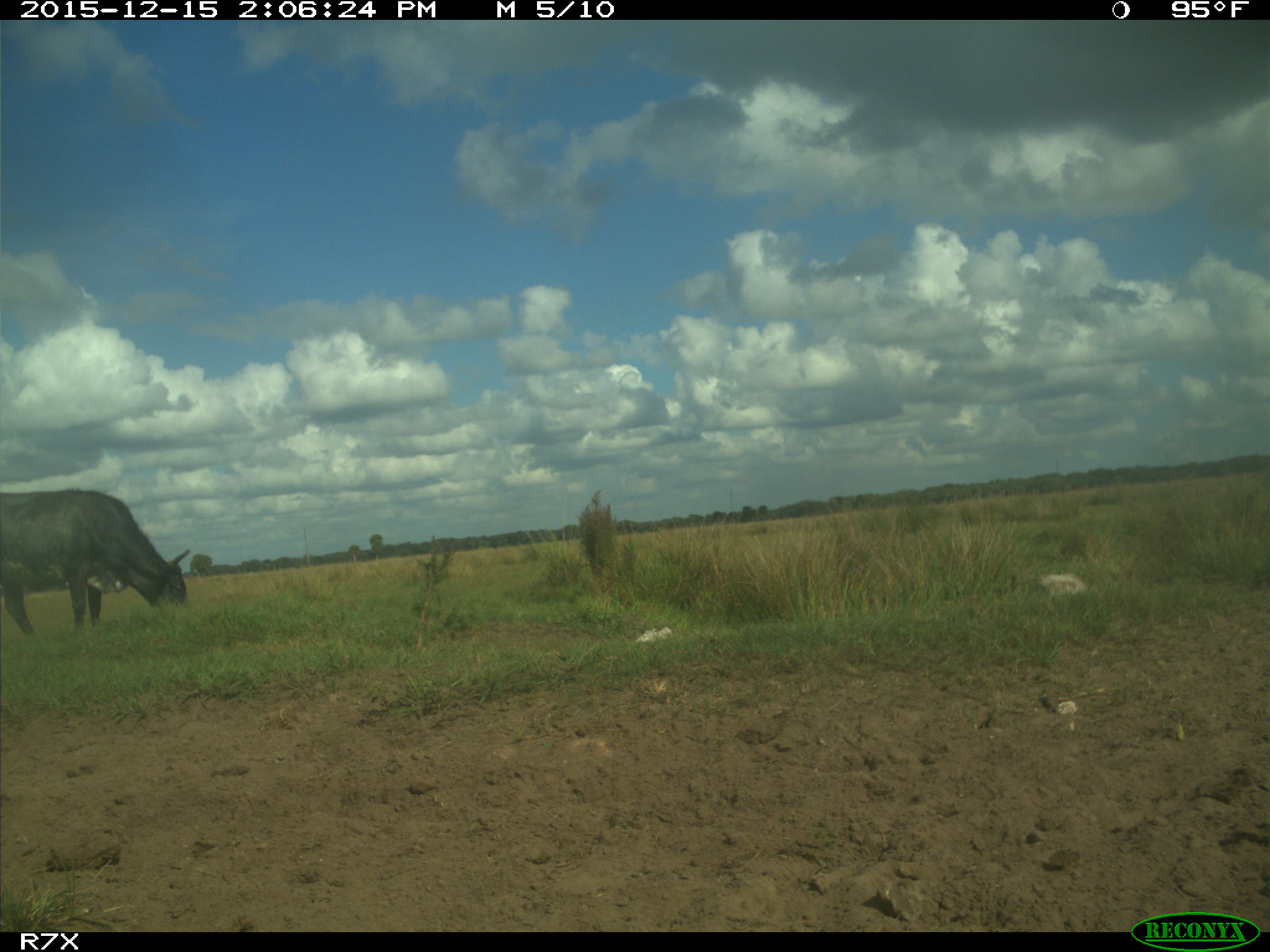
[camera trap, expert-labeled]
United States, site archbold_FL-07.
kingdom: Animalia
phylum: Chordata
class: Mammalia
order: Artiodactyla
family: Bovidae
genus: Bos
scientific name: Bos taurus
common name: domestic cow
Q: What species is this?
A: Bos taurus (domestic cow).